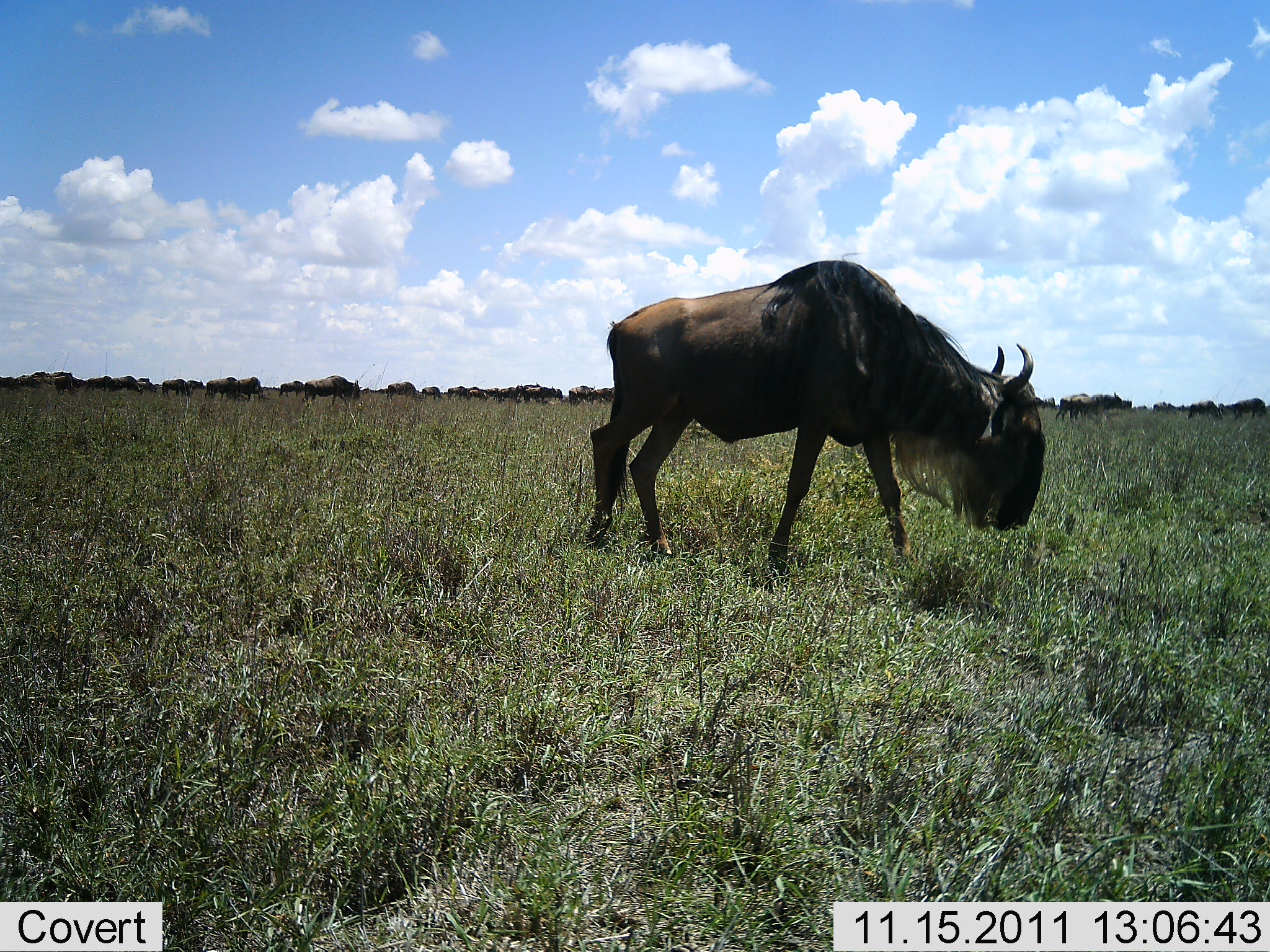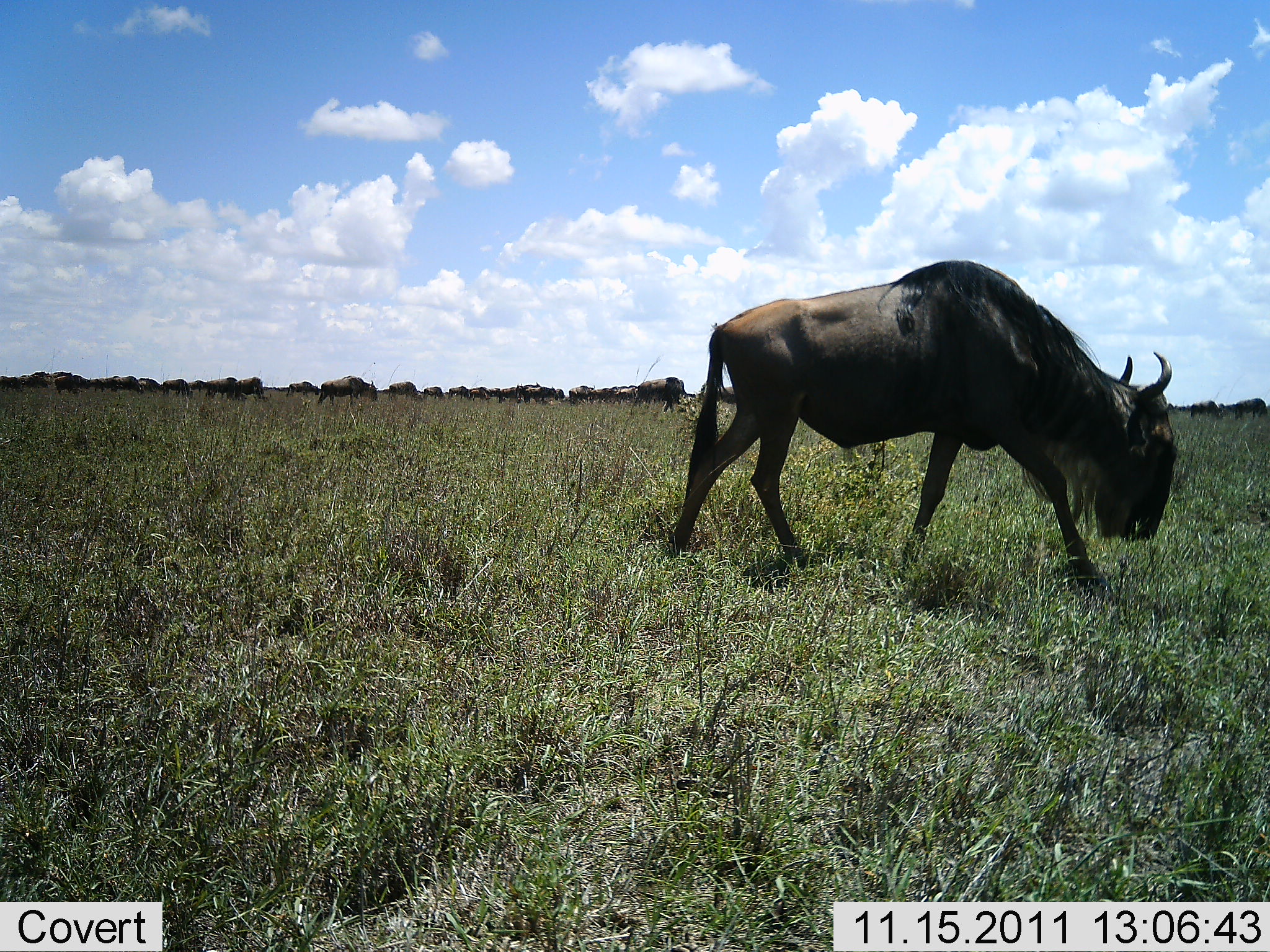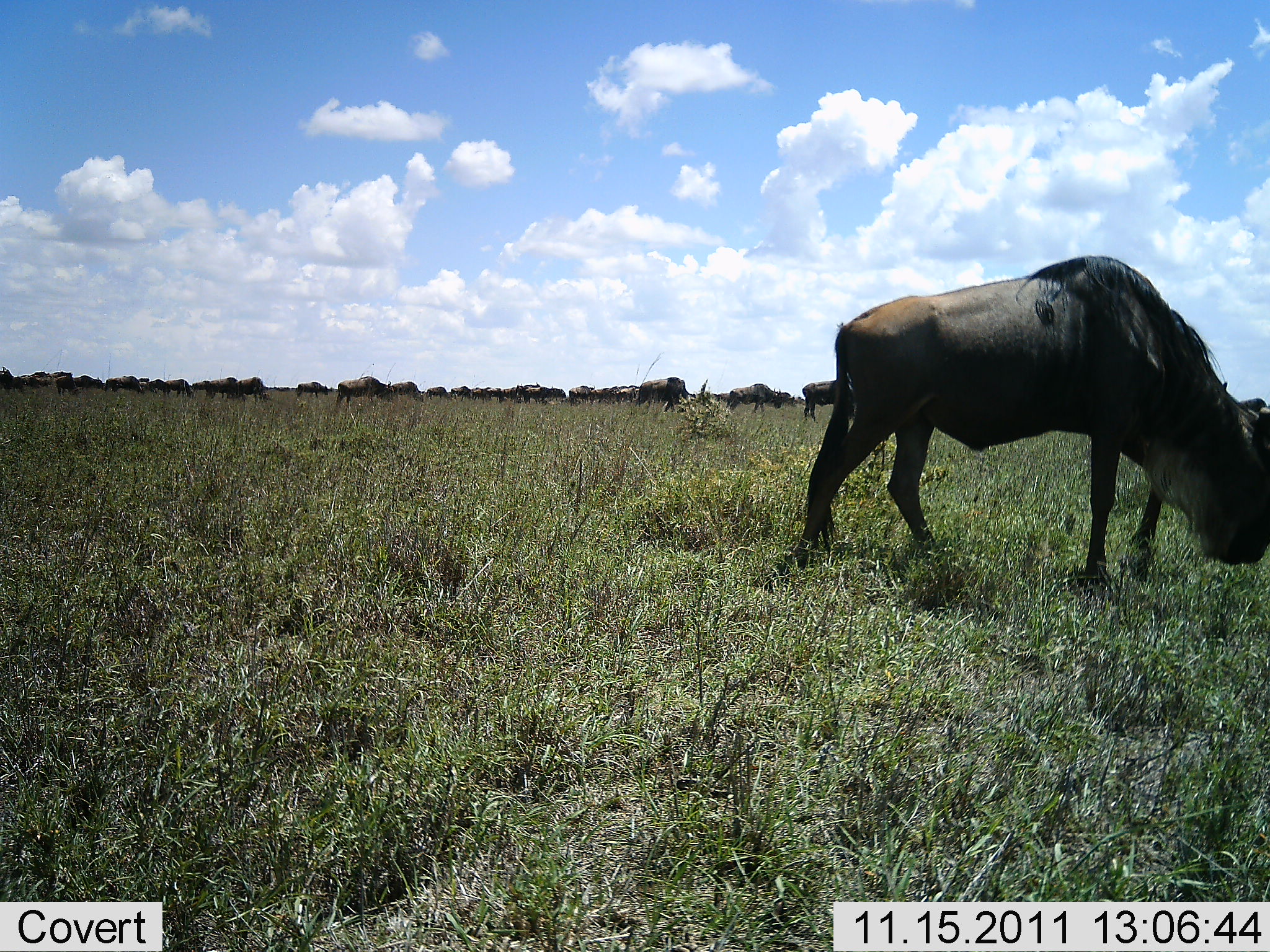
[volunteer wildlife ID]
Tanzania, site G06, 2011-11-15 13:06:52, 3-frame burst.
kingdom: Animalia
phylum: Chordata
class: Mammalia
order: Artiodactyla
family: Bovidae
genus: Connochaetes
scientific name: Connochaetes taurinus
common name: blue wildebeest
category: wildebeest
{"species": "wildebeest (blue wildebeest) (Connochaetes taurinus)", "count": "11-50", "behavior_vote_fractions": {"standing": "10%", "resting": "0%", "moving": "95%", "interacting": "0%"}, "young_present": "0%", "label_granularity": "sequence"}